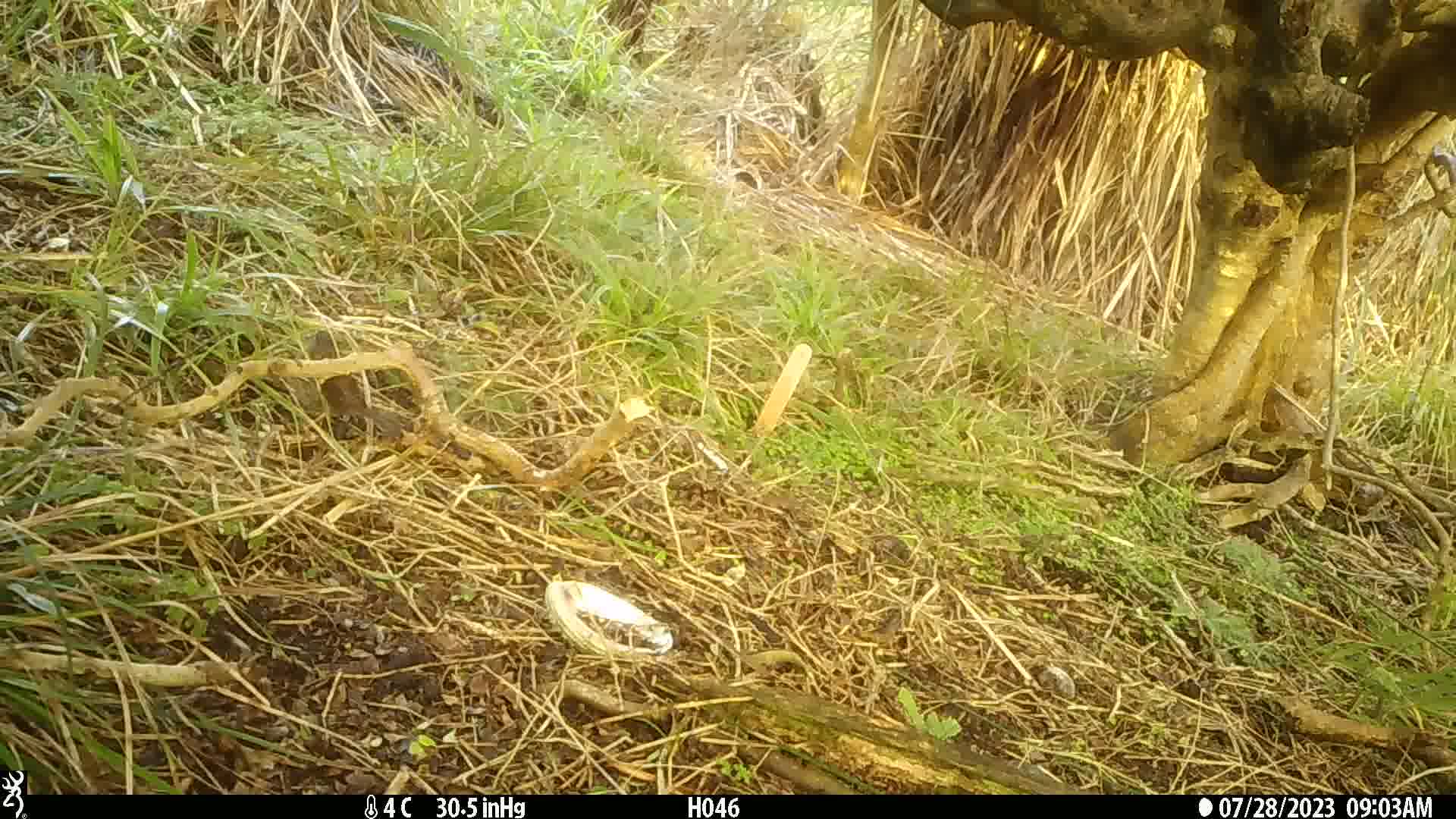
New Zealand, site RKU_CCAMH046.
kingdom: Animalia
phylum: Chordata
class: Aves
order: Passeriformes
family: Prunellidae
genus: Prunella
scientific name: Prunella modularis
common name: dunnock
Dunnock (Prunella modularis).